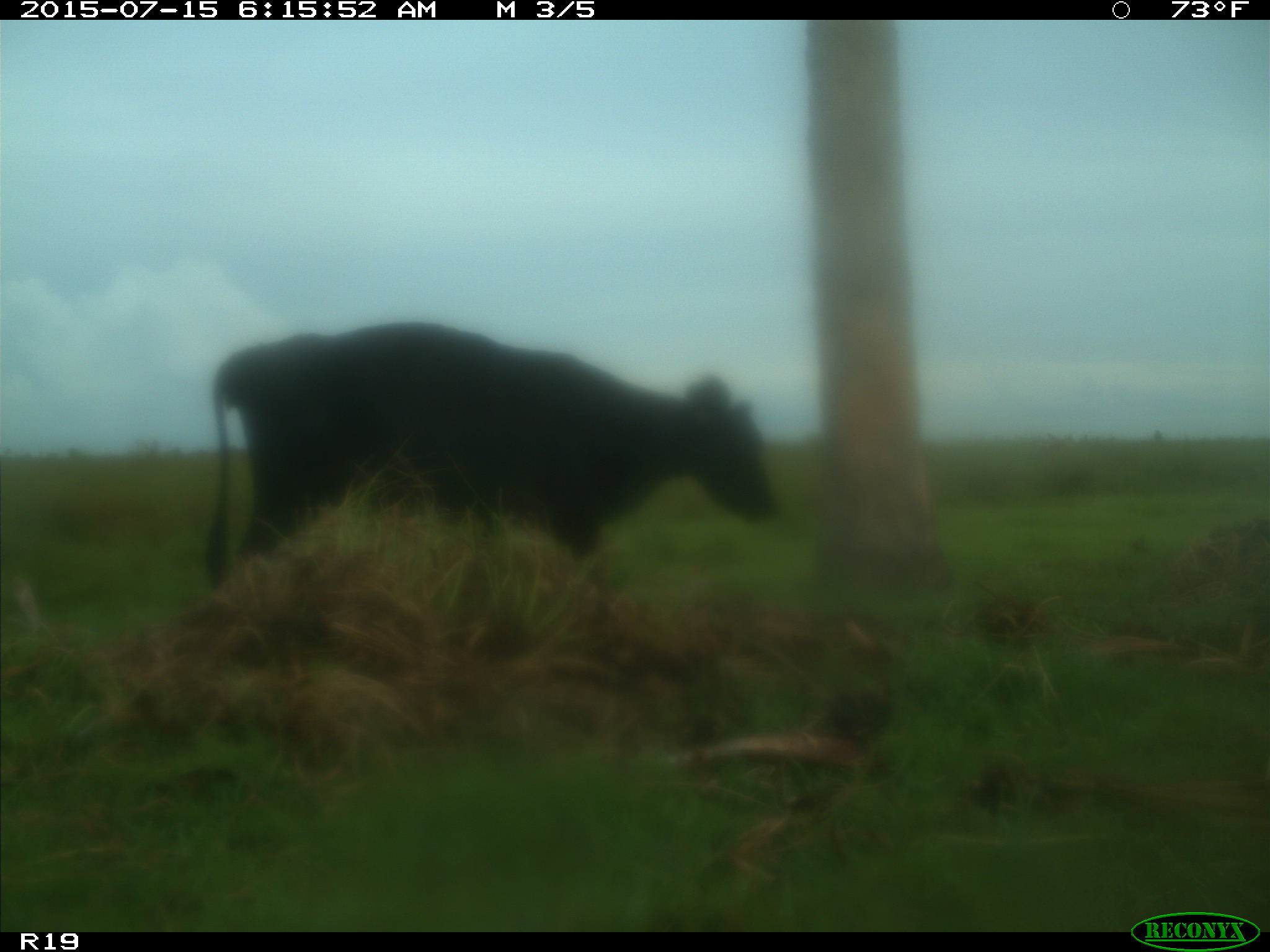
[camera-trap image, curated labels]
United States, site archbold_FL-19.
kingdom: Animalia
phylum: Chordata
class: Mammalia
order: Artiodactyla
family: Bovidae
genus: Bos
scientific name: Bos taurus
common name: domestic cow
Bos taurus (domestic cow).